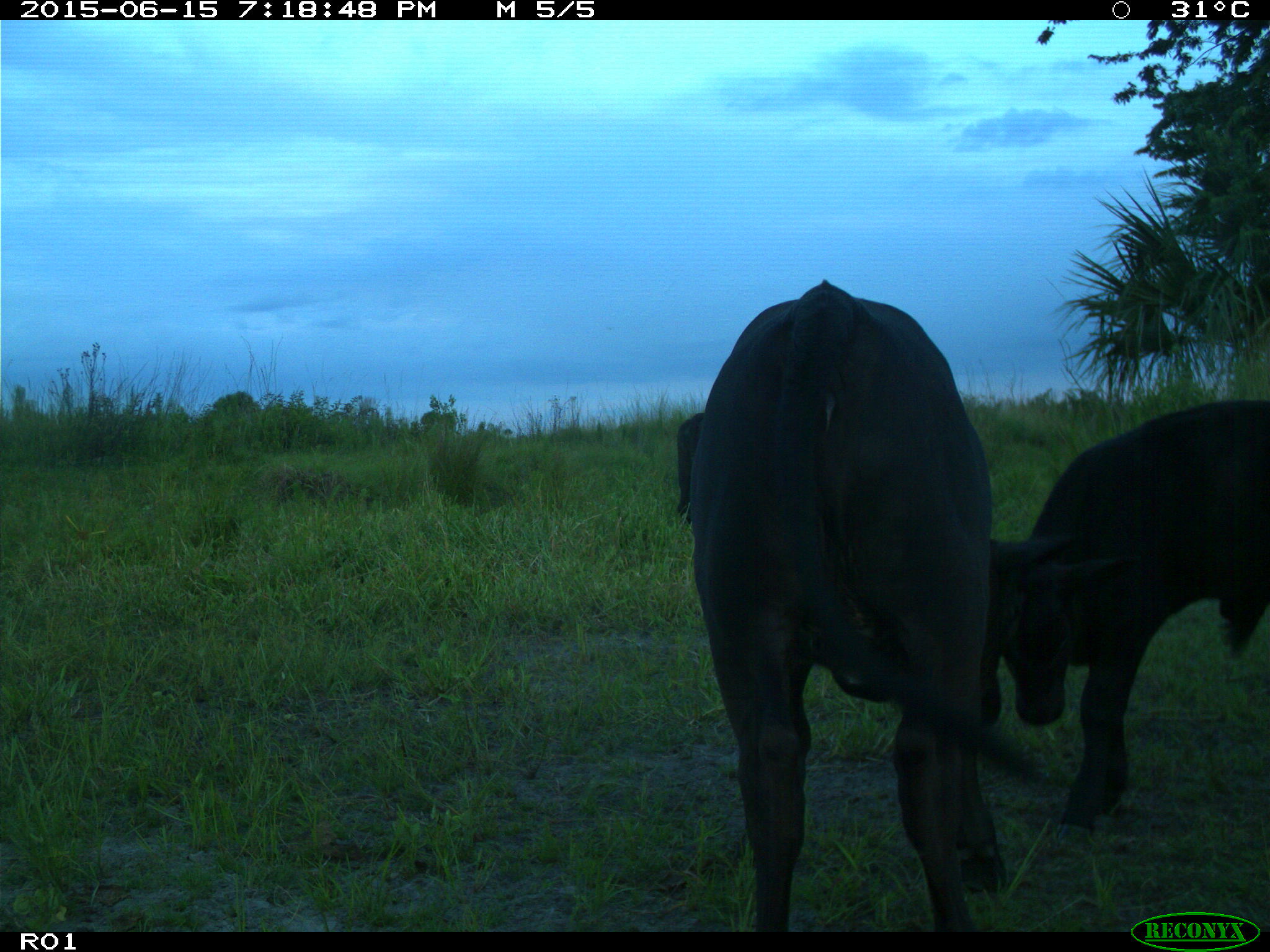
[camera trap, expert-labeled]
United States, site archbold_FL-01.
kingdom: Animalia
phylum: Chordata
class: Mammalia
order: Artiodactyla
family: Bovidae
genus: Bos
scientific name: Bos taurus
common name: domestic cow